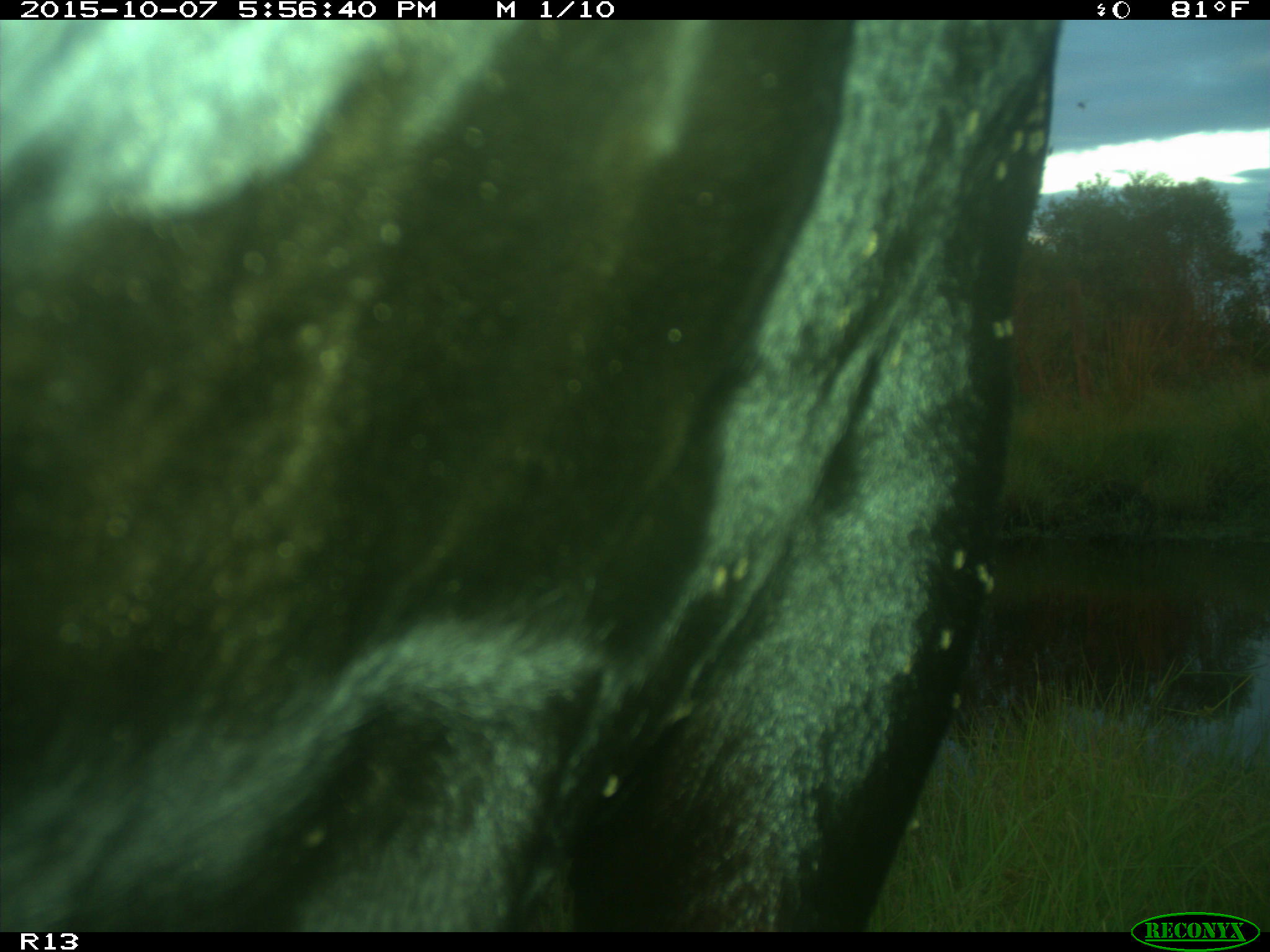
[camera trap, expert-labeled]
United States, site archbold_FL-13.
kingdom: Animalia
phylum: Chordata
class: Mammalia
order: Artiodactyla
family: Bovidae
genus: Bos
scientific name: Bos taurus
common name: domestic cow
Bos taurus (domestic cow).